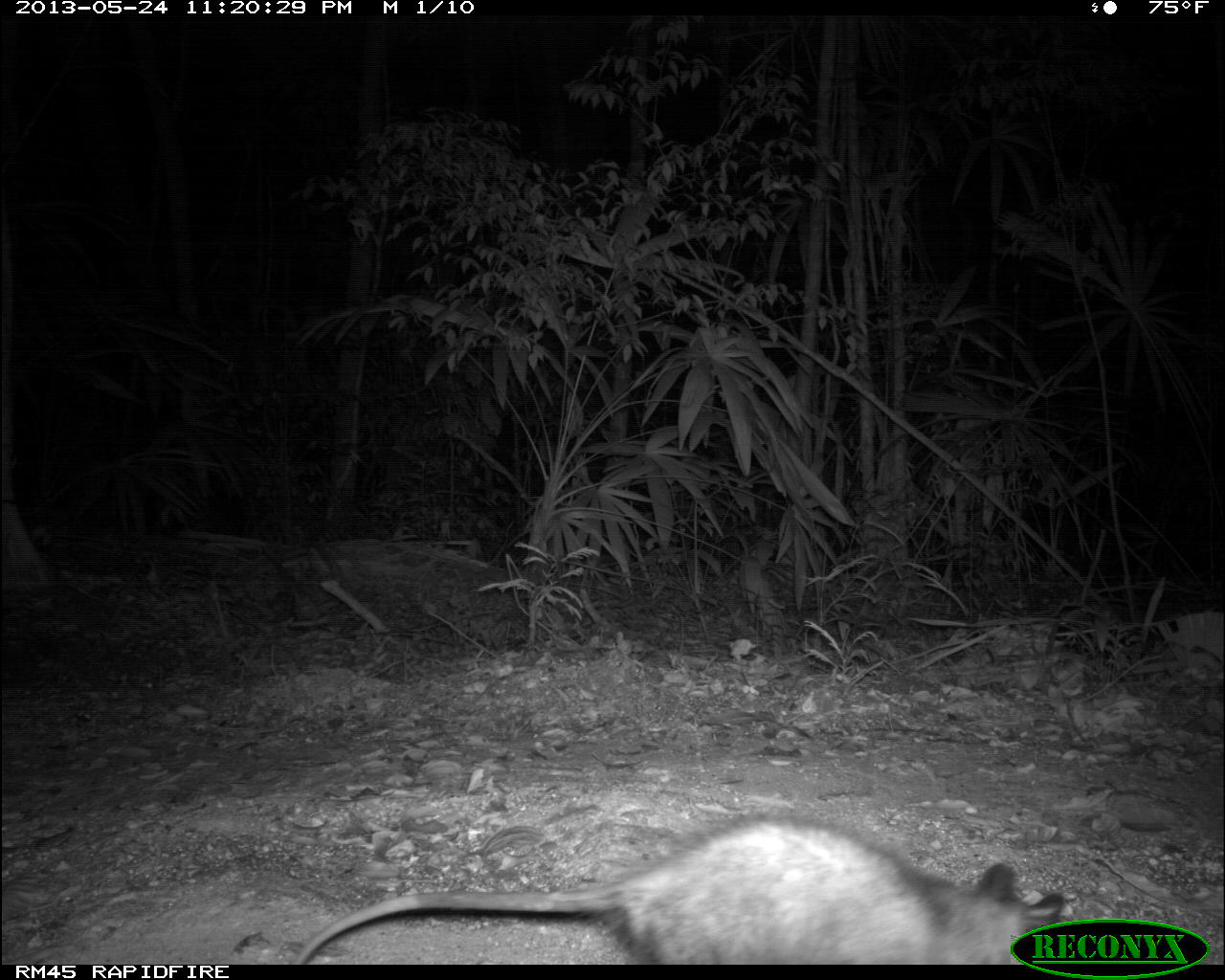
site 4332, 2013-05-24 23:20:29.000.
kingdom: Animalia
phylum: Chordata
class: Mammalia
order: Didelphimorphia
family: Didelphidae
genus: Didelphis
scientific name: Didelphis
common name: american opossums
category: didelphis sp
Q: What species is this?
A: Didelphis sp (american opossums) (Didelphis).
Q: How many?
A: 1.